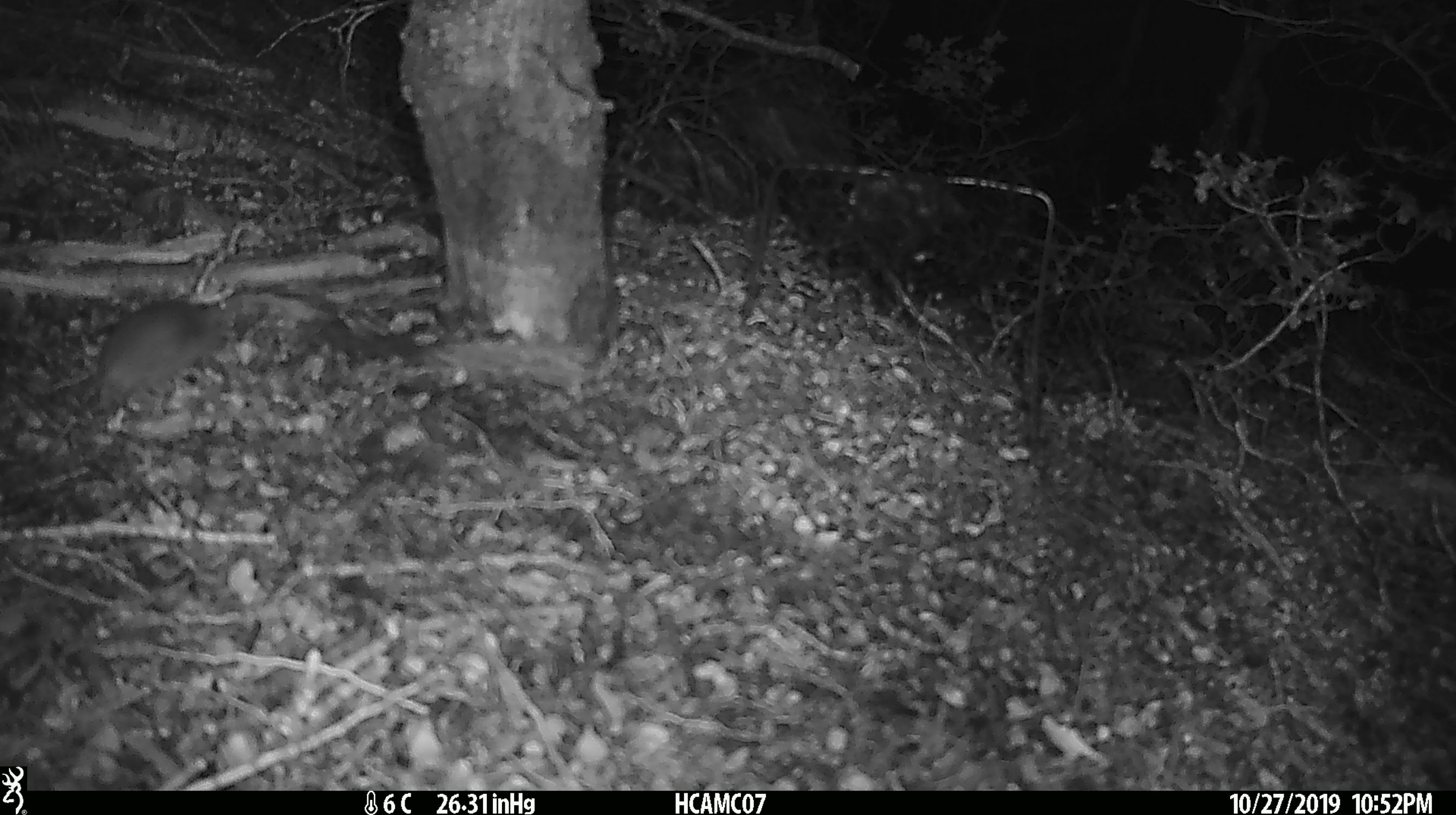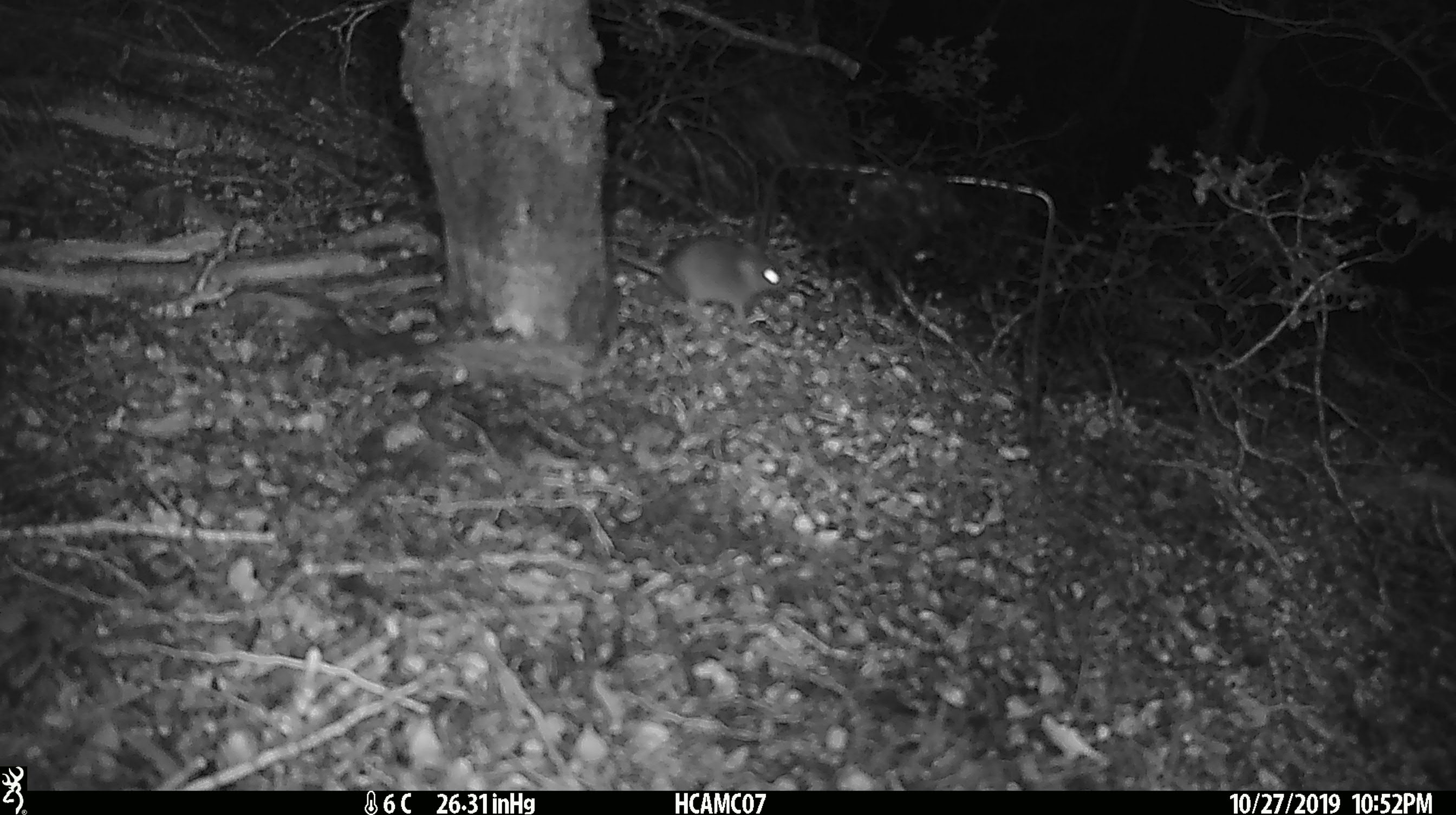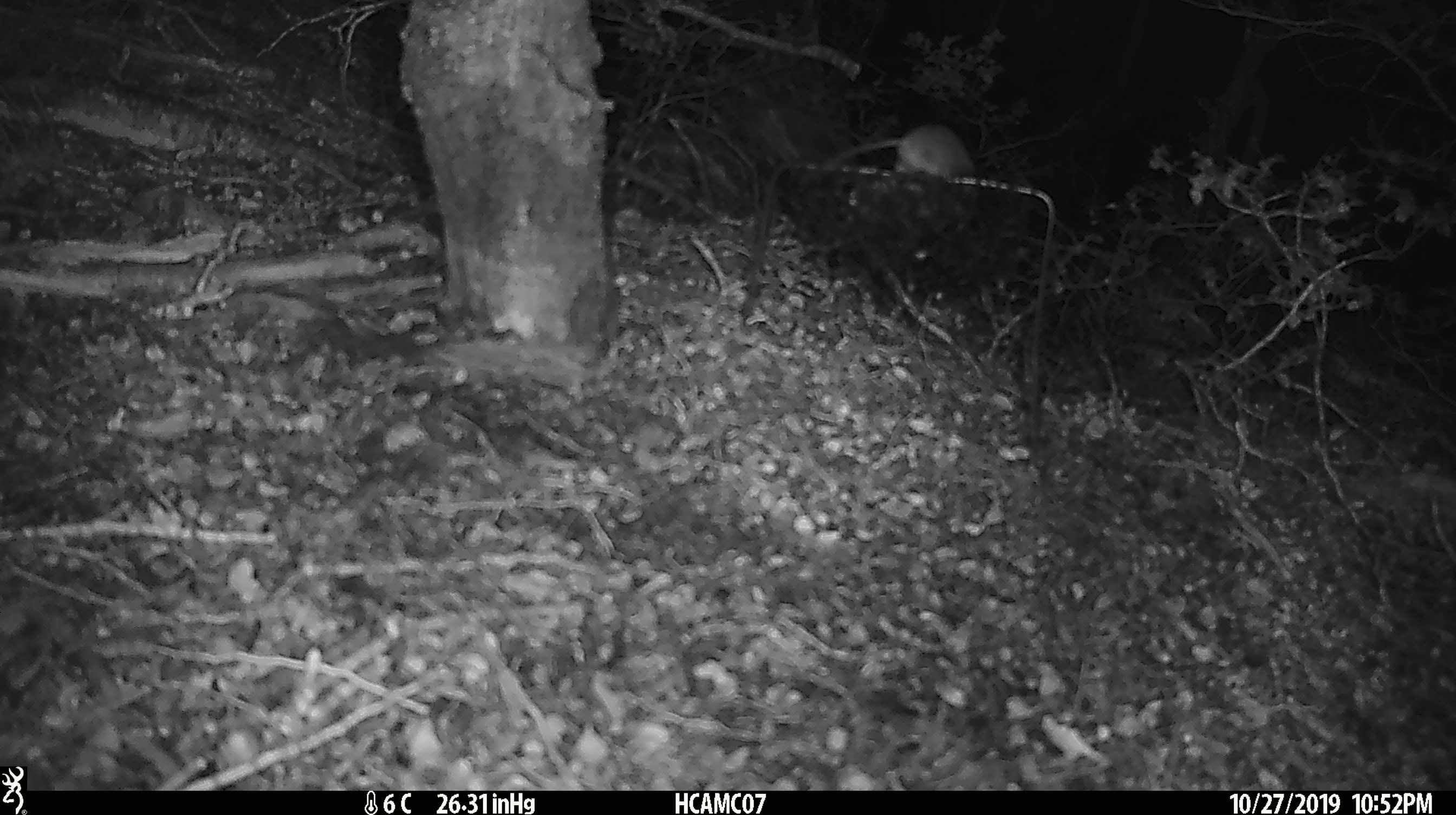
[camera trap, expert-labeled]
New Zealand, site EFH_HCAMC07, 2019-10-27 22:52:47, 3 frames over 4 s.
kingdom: Animalia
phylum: Chordata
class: Mammalia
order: Rodentia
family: Muridae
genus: Mus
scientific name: Mus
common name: mouse